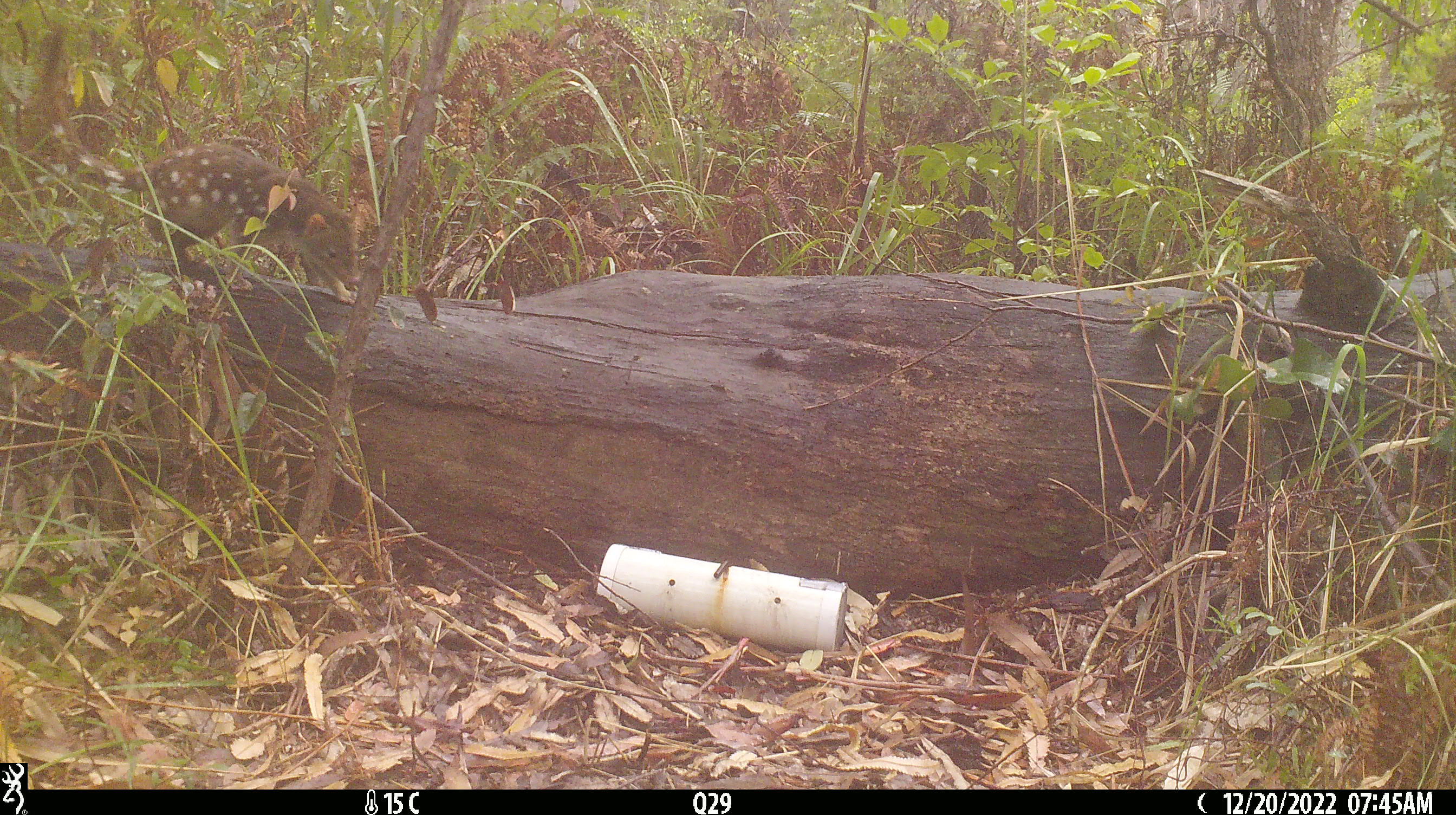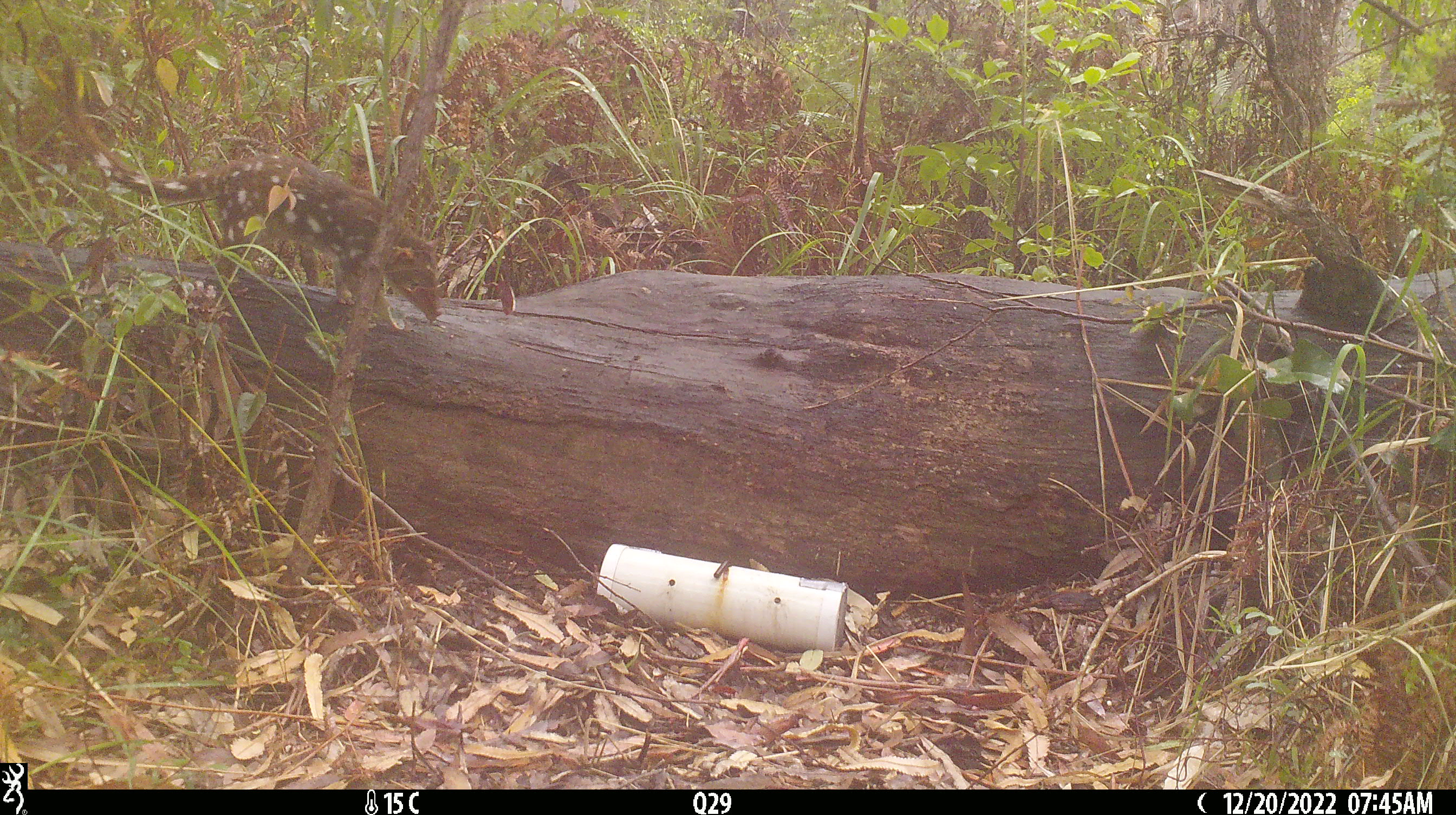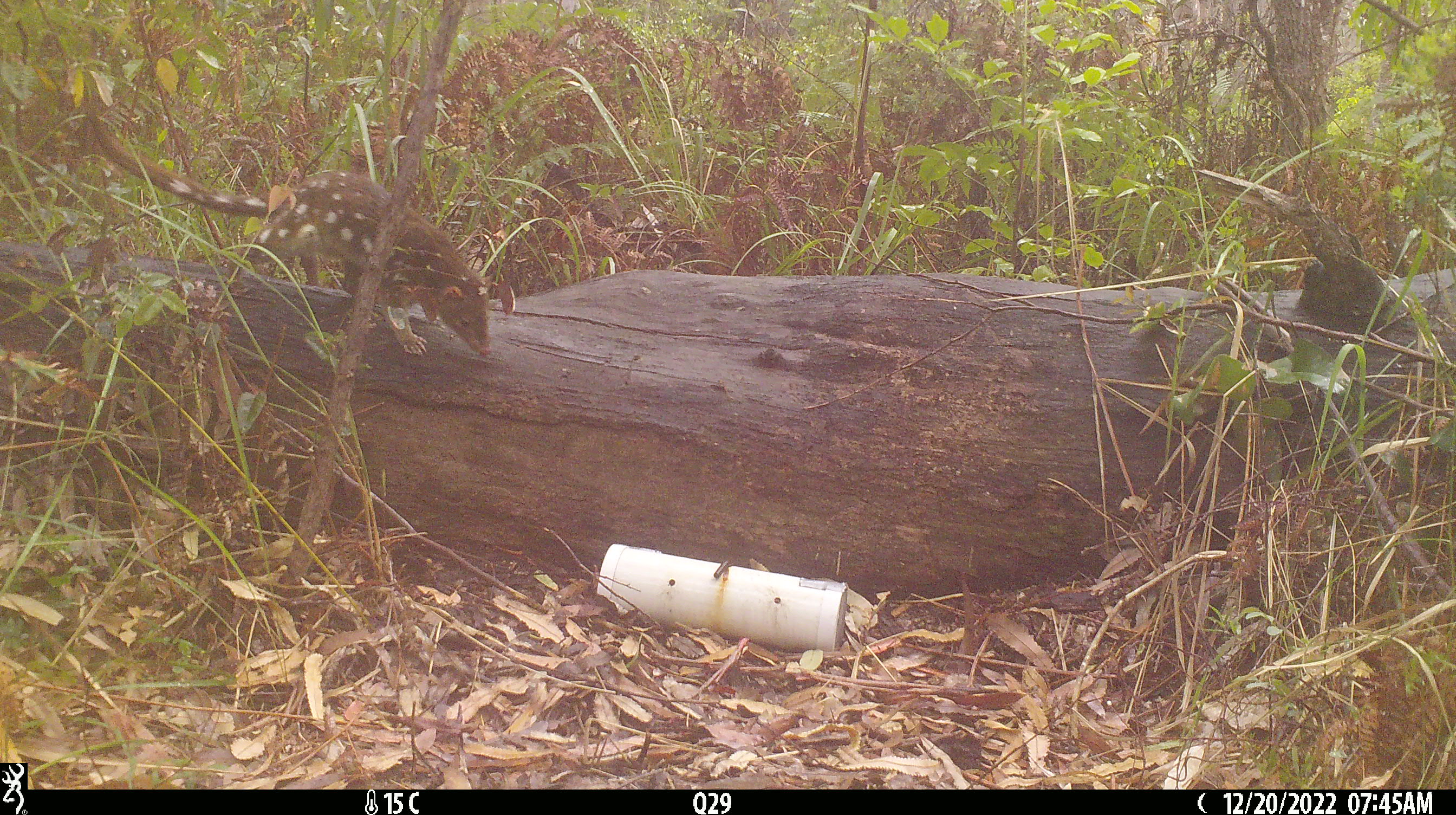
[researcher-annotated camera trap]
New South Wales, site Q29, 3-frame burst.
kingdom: Animalia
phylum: Chordata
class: Mammalia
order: Dasyuromorphia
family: Dasyuridae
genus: Dasyurus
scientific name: Dasyurus maculatus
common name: spotted-tailed quoll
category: quoll